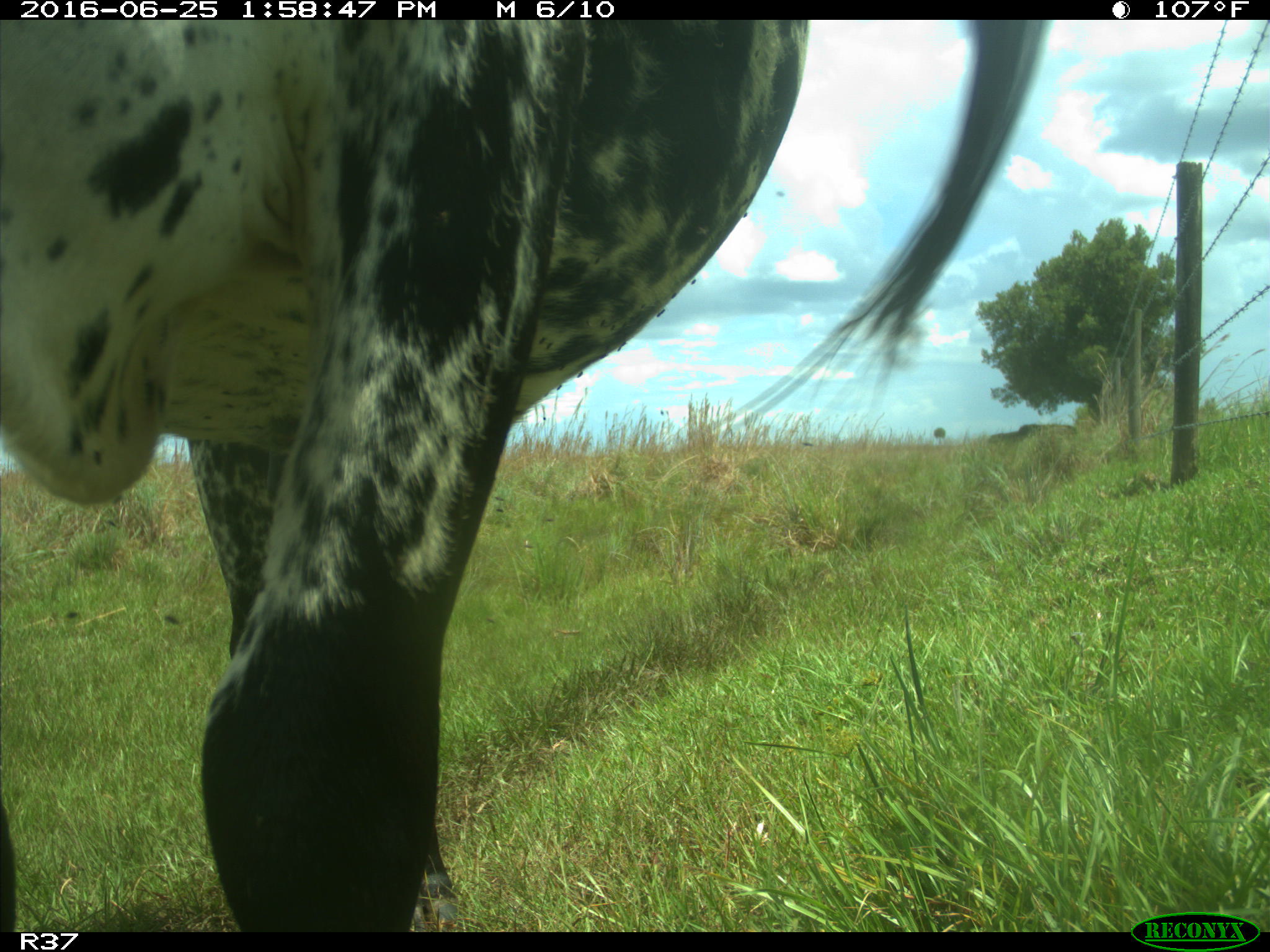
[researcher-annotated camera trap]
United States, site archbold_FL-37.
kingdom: Animalia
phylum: Chordata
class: Mammalia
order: Artiodactyla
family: Bovidae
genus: Bos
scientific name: Bos taurus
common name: domestic cow